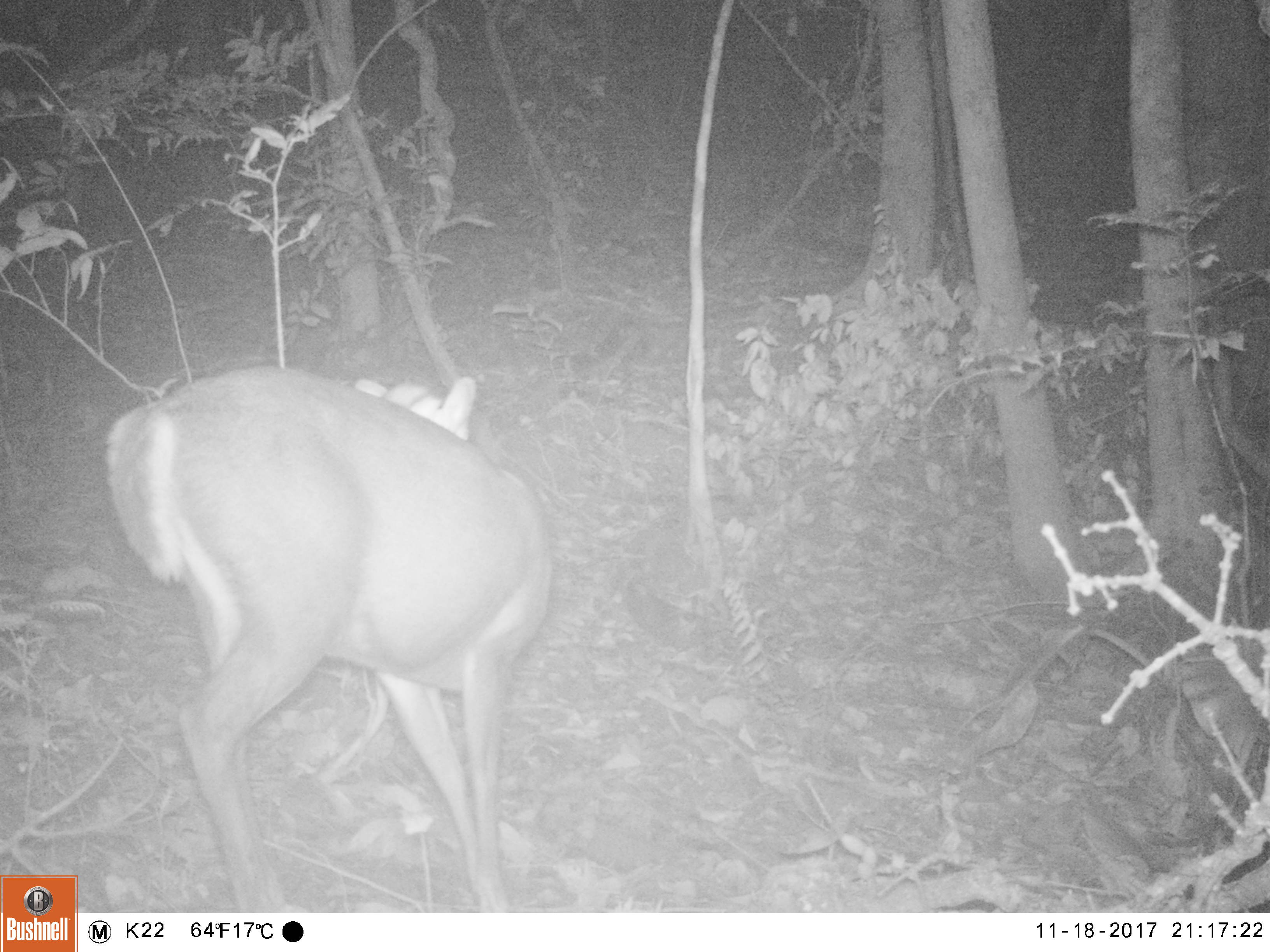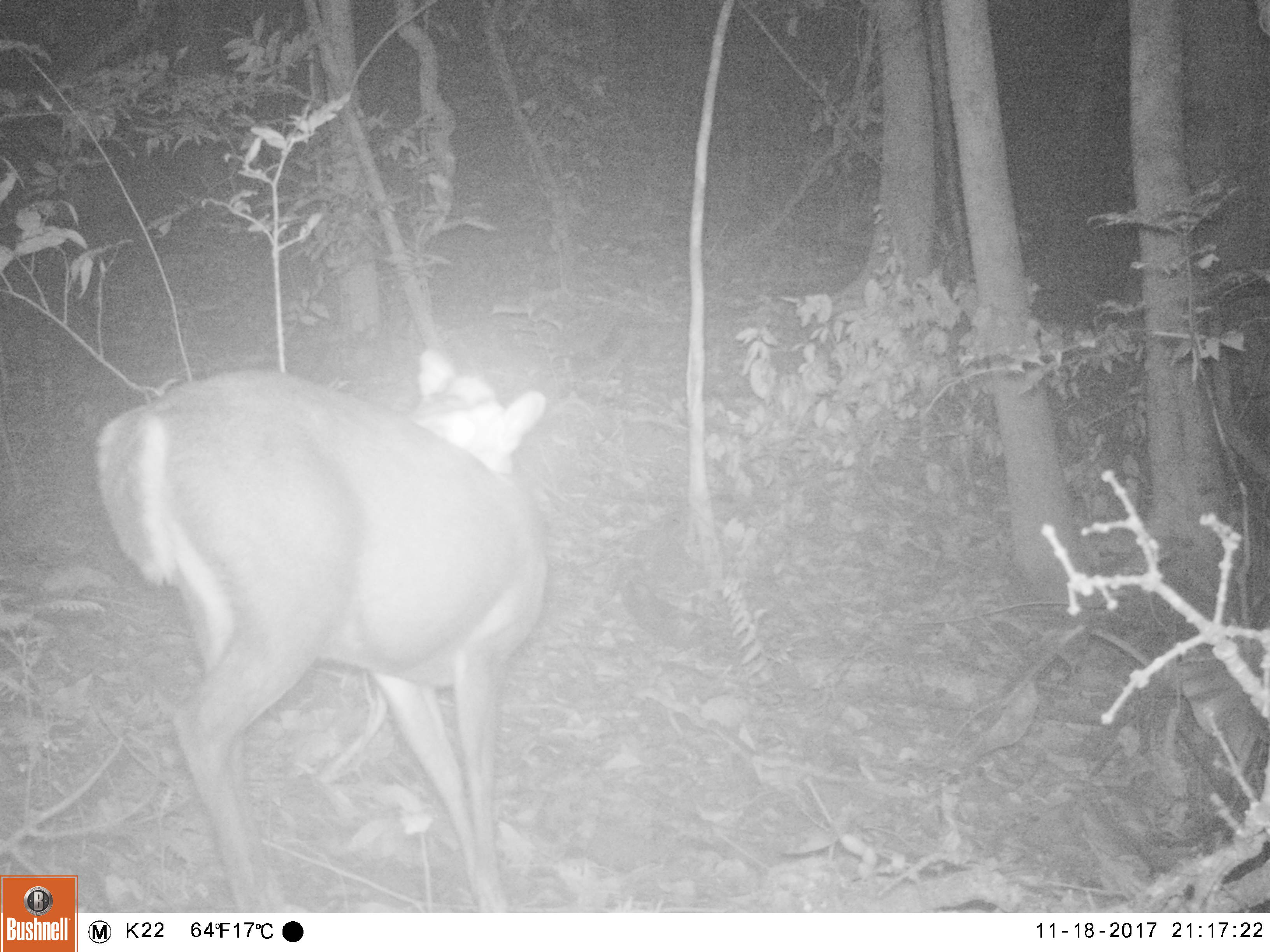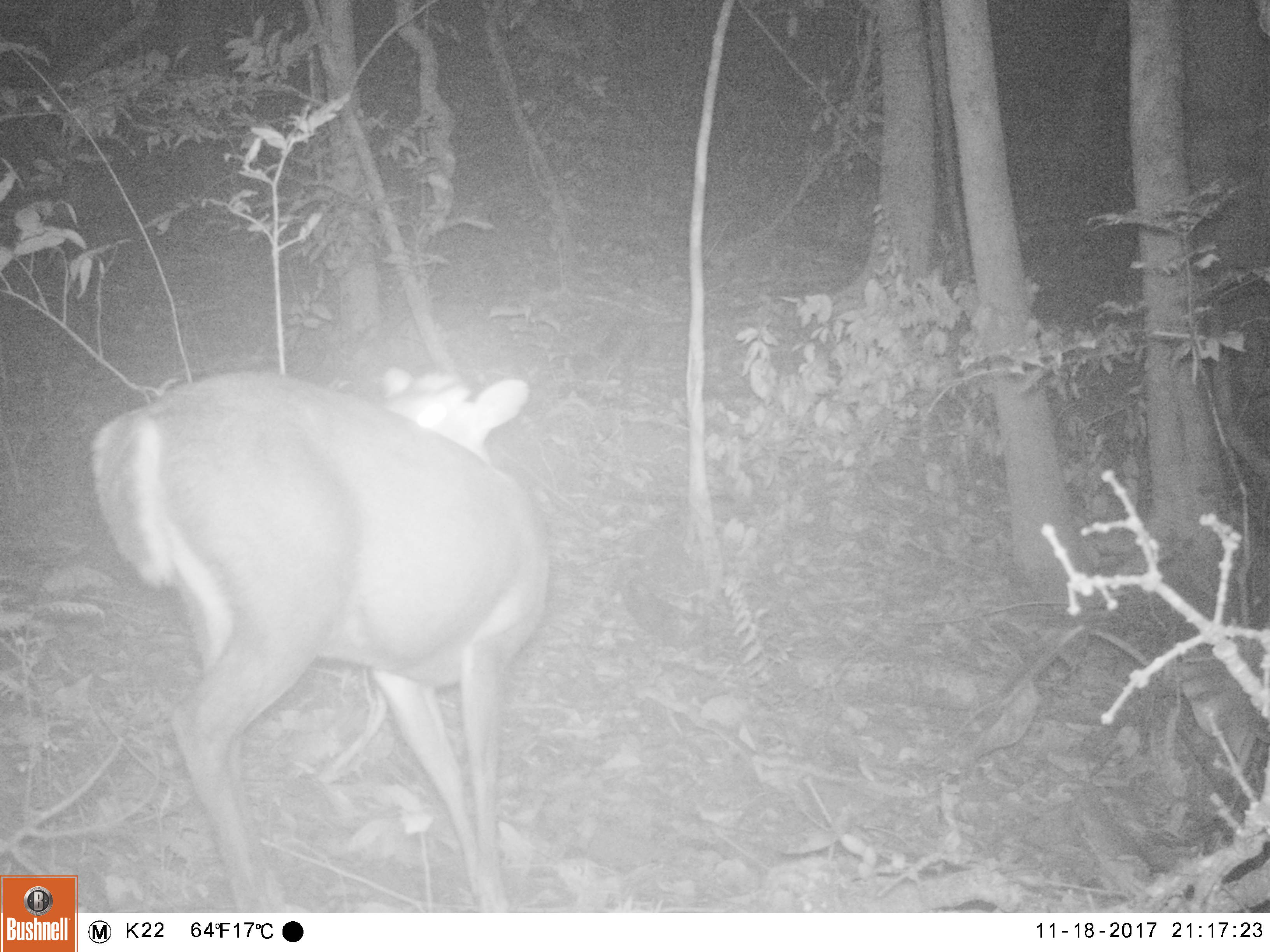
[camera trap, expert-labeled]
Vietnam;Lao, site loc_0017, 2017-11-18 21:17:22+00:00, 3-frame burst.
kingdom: Animalia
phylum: Chordata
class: Mammalia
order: Artiodactyla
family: Cervidae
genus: Muntiacus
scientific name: Muntiacus rooseveltorum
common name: roosevelt's muntjac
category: roosevelts muntjac group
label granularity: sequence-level